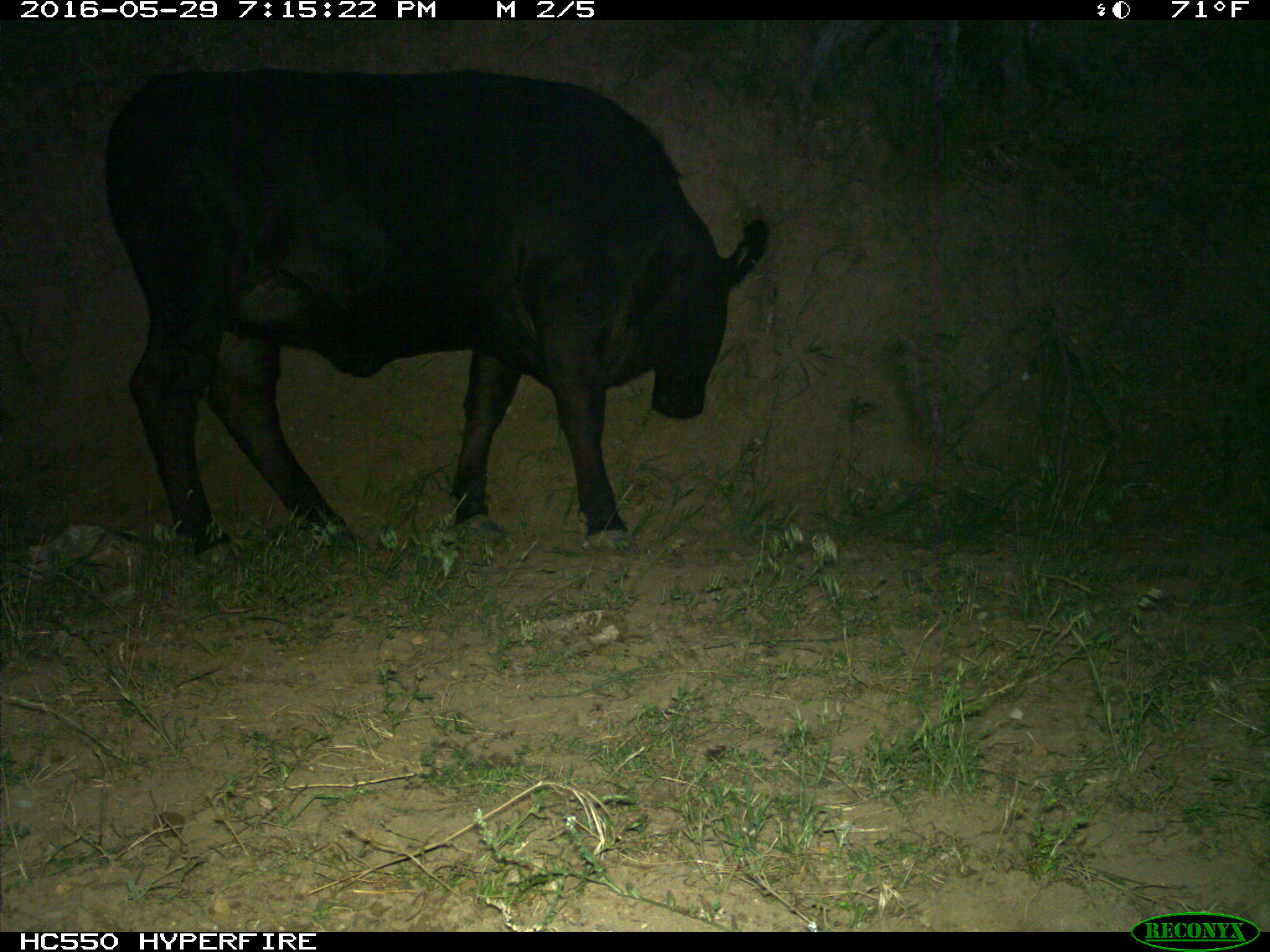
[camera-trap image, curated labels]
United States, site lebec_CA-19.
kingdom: Animalia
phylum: Chordata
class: Mammalia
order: Artiodactyla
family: Bovidae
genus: Bos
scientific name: Bos taurus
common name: domestic cow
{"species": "Bos taurus (domestic cow)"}